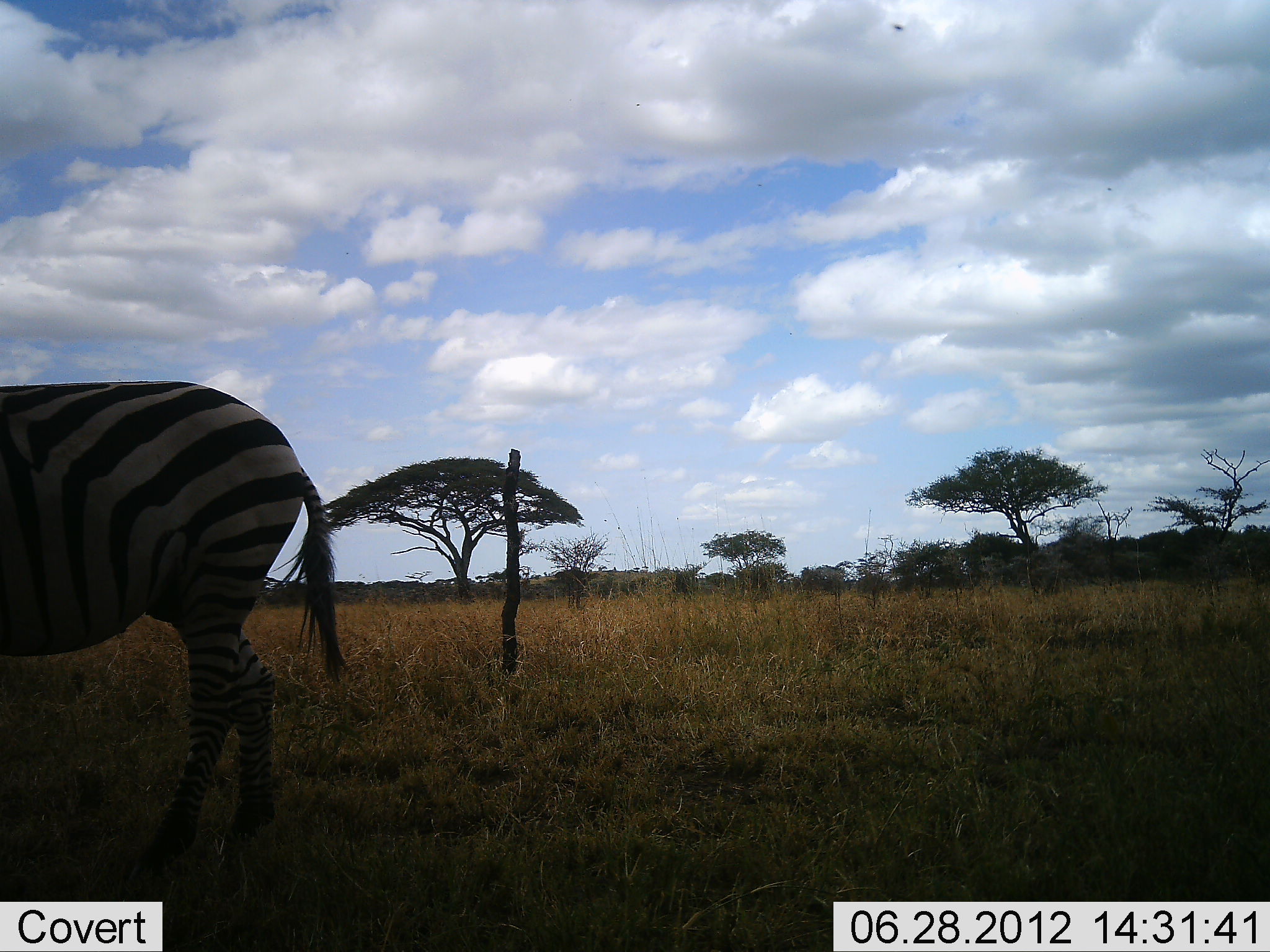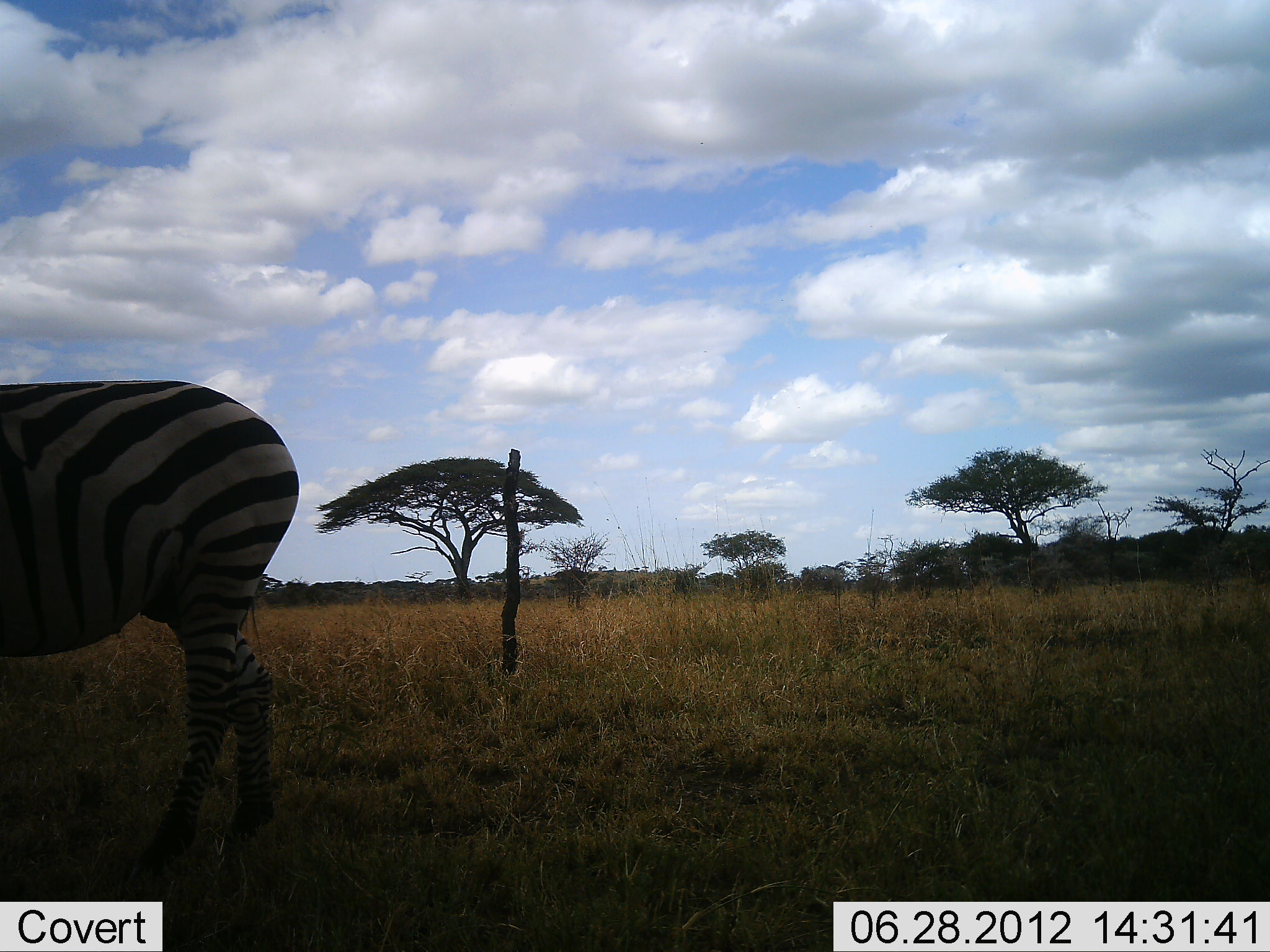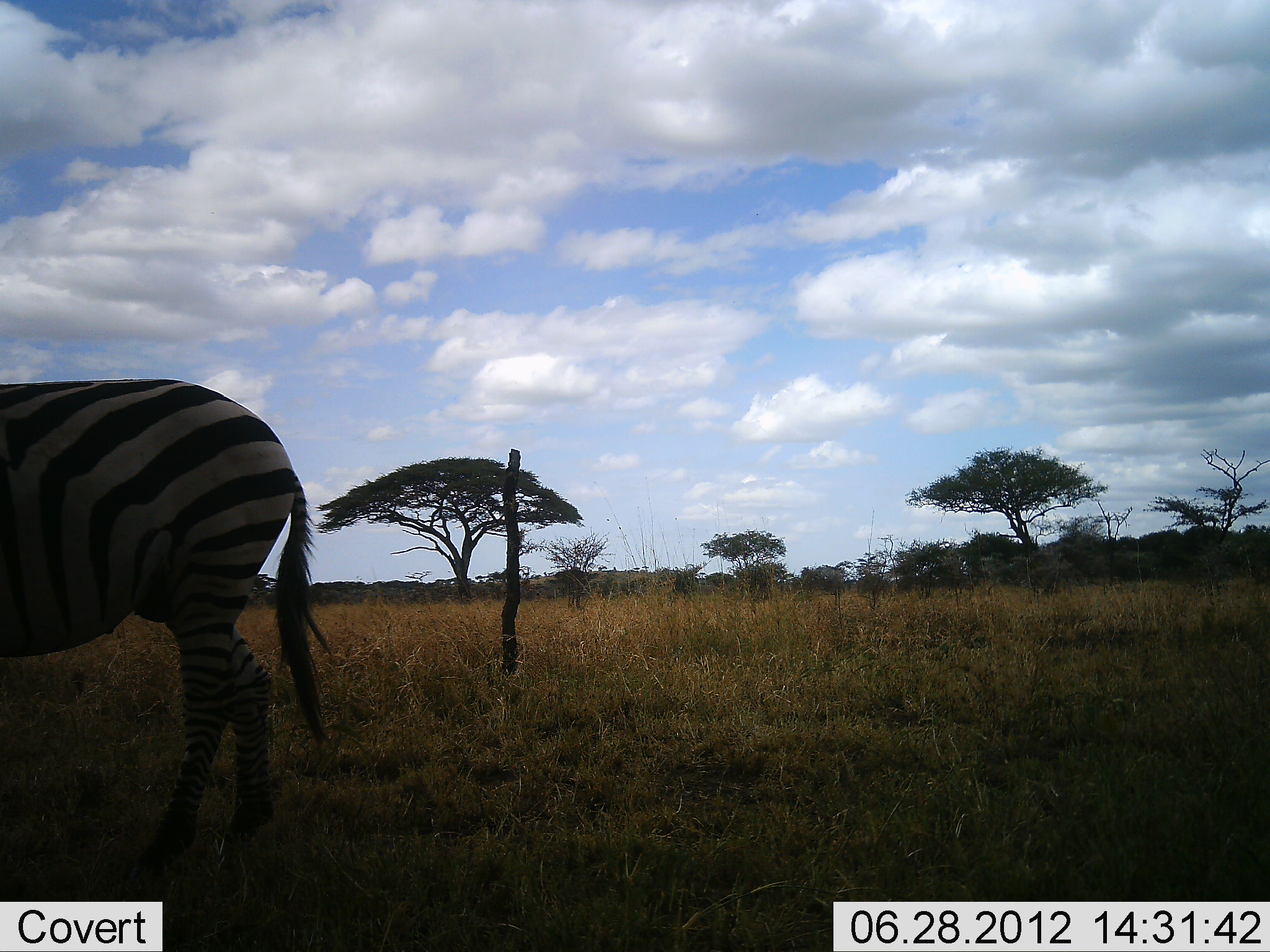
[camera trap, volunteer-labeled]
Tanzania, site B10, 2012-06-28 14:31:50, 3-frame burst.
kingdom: Animalia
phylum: Chordata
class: Mammalia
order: Perissodactyla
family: Equidae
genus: Equus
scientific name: Equus quagga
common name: plains zebra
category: zebra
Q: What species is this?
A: Zebra (plains zebra) (Equus quagga).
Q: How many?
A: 1.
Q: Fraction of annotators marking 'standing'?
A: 82%.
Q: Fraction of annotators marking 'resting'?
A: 0%.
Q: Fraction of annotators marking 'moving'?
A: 0%.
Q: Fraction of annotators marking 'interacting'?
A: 0%.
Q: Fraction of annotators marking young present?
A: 0%.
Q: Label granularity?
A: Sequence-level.